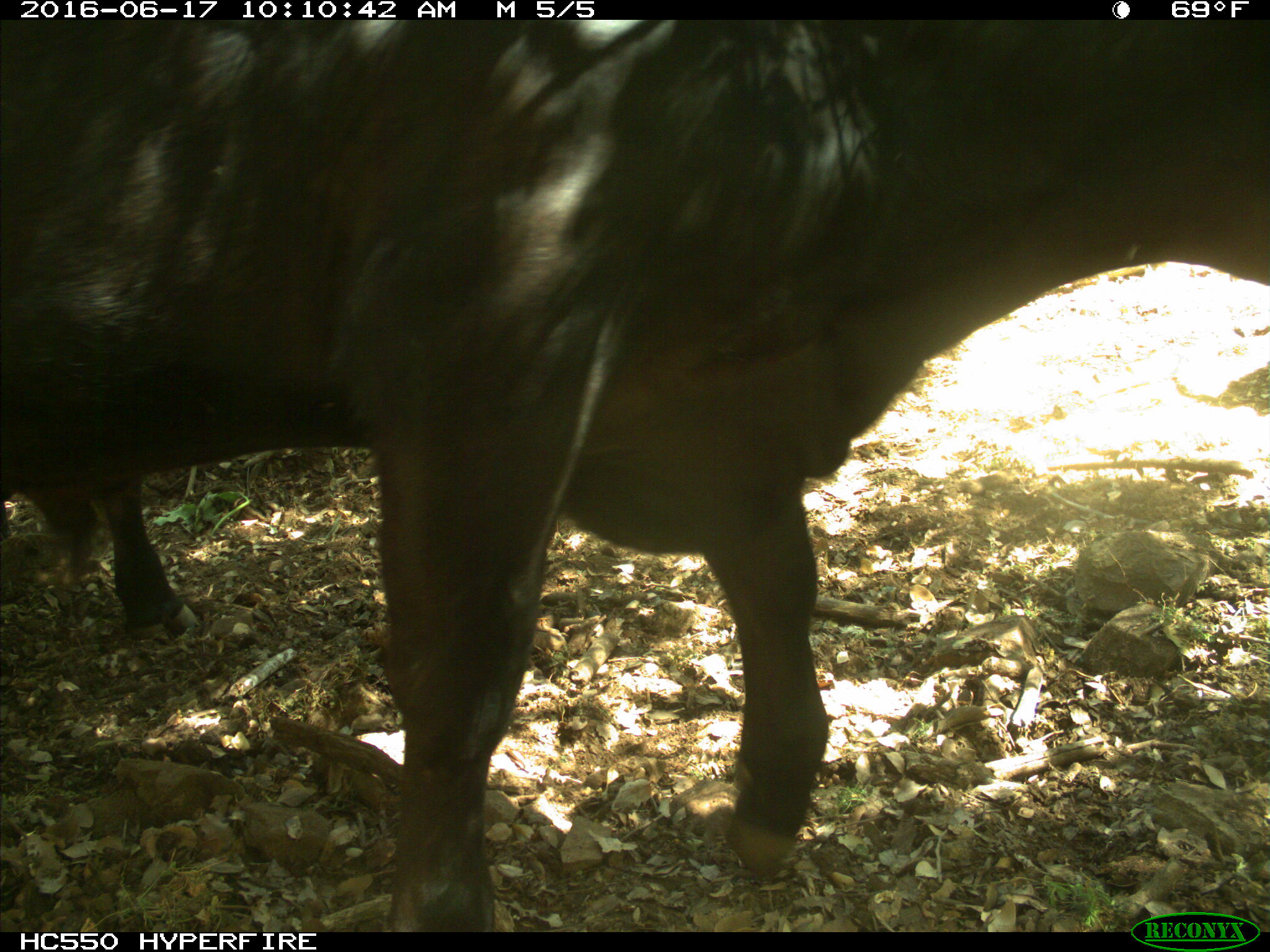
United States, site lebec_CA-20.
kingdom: Animalia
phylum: Chordata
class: Mammalia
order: Artiodactyla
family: Bovidae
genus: Bos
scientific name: Bos taurus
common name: domestic cow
Bos taurus (domestic cow).